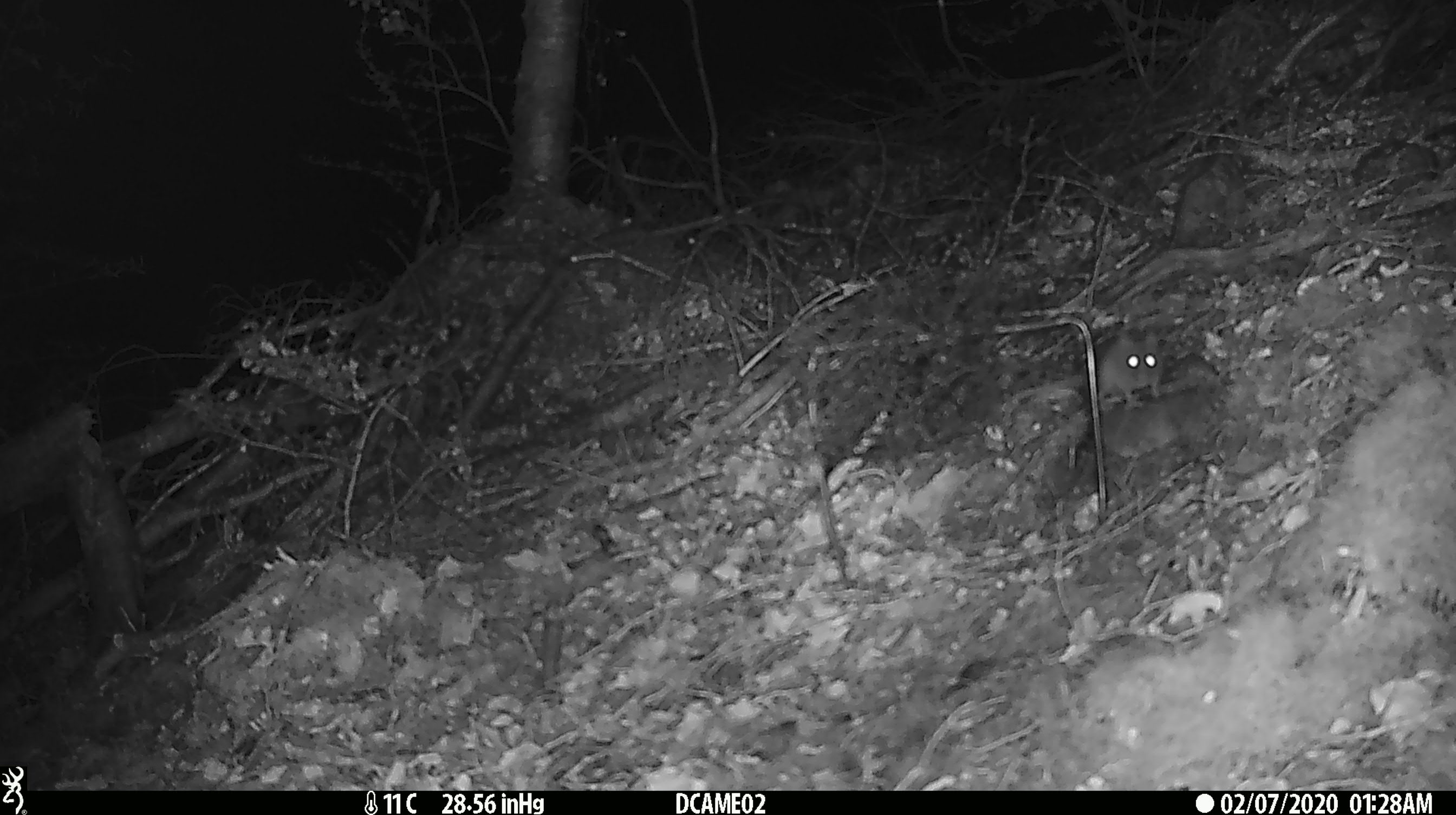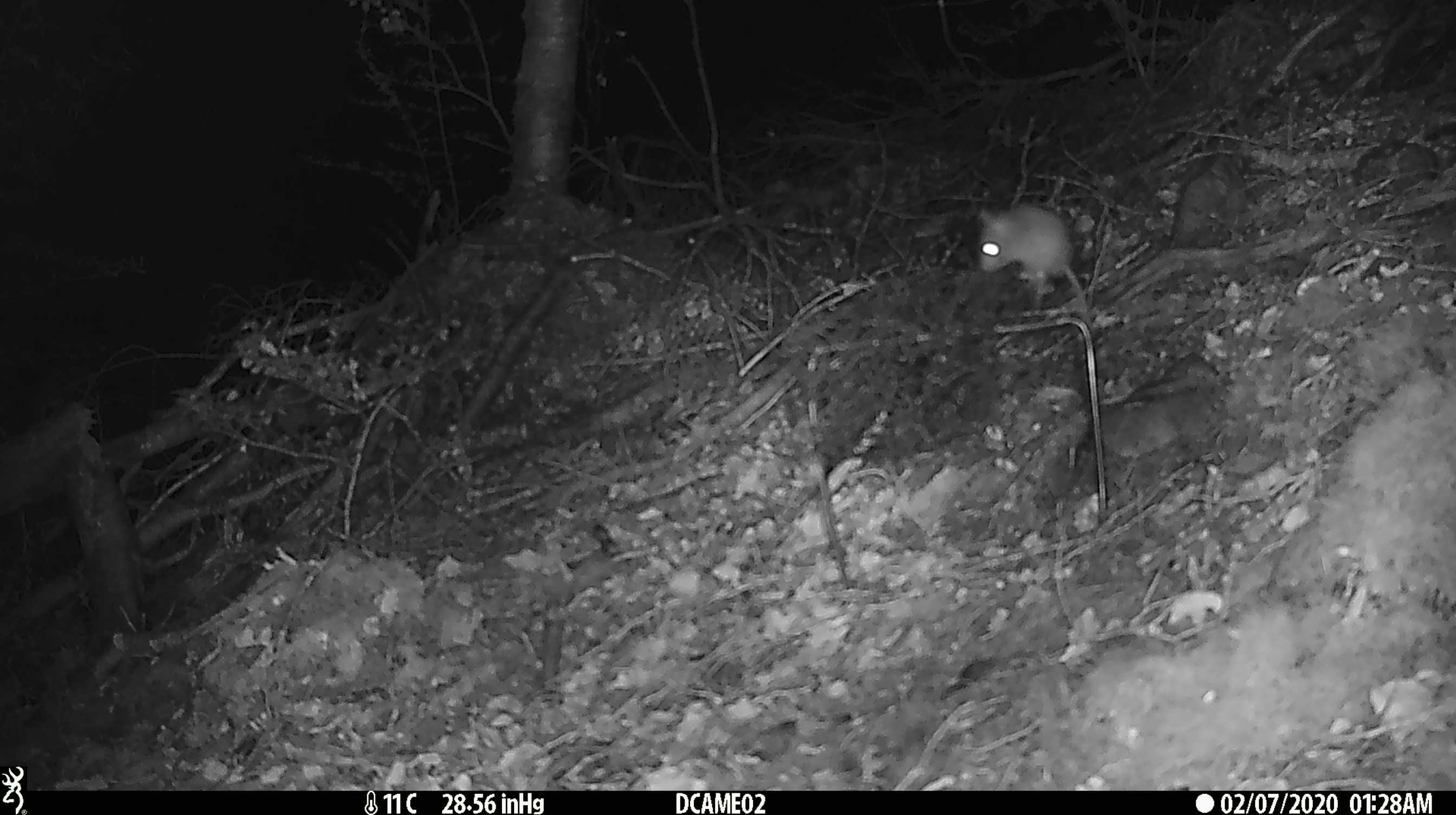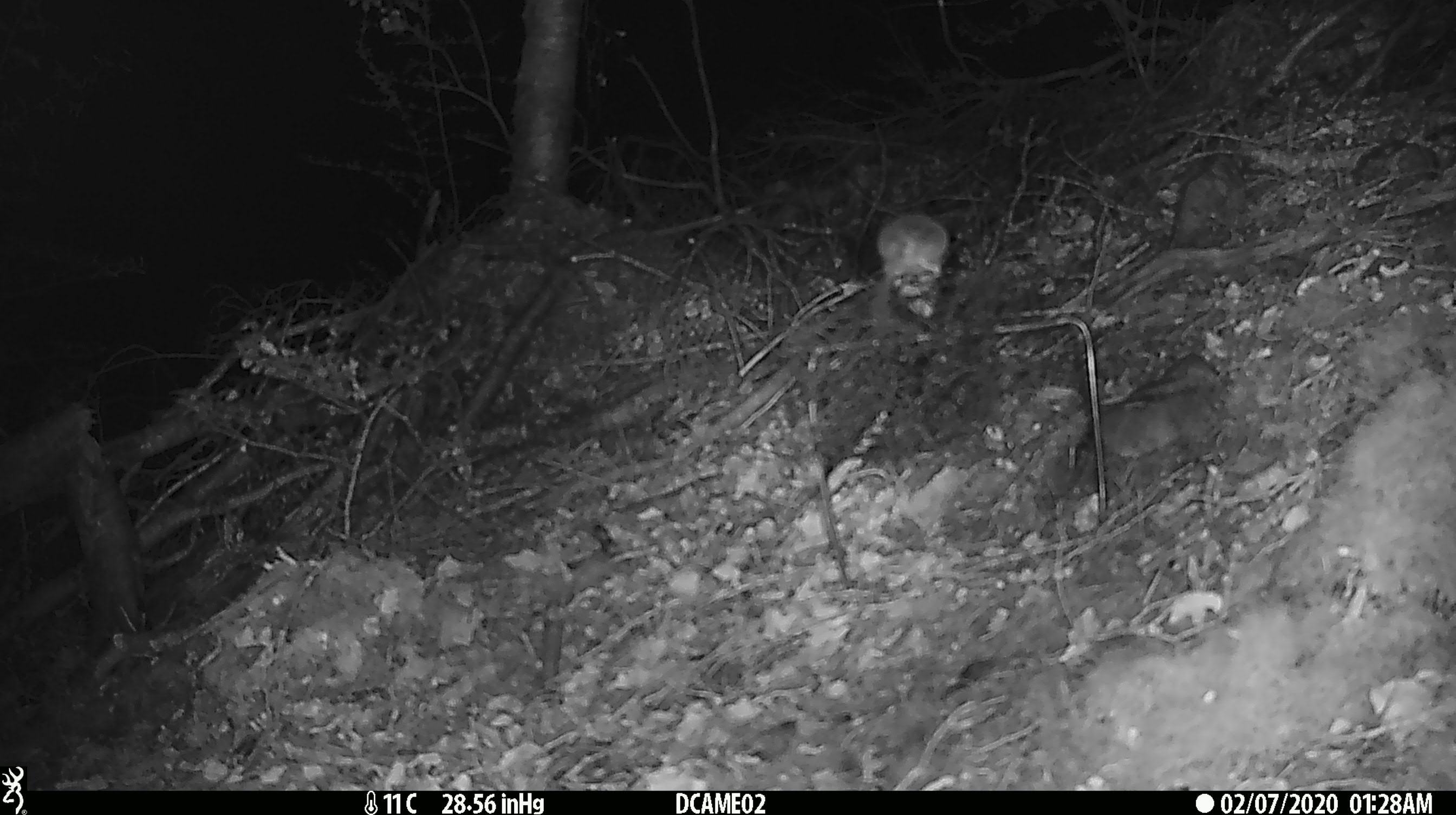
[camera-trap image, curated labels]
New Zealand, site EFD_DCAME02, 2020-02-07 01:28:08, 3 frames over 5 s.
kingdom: Animalia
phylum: Chordata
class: Mammalia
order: Rodentia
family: Muridae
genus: Mus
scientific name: Mus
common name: mouse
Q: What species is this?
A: Mouse (Mus).